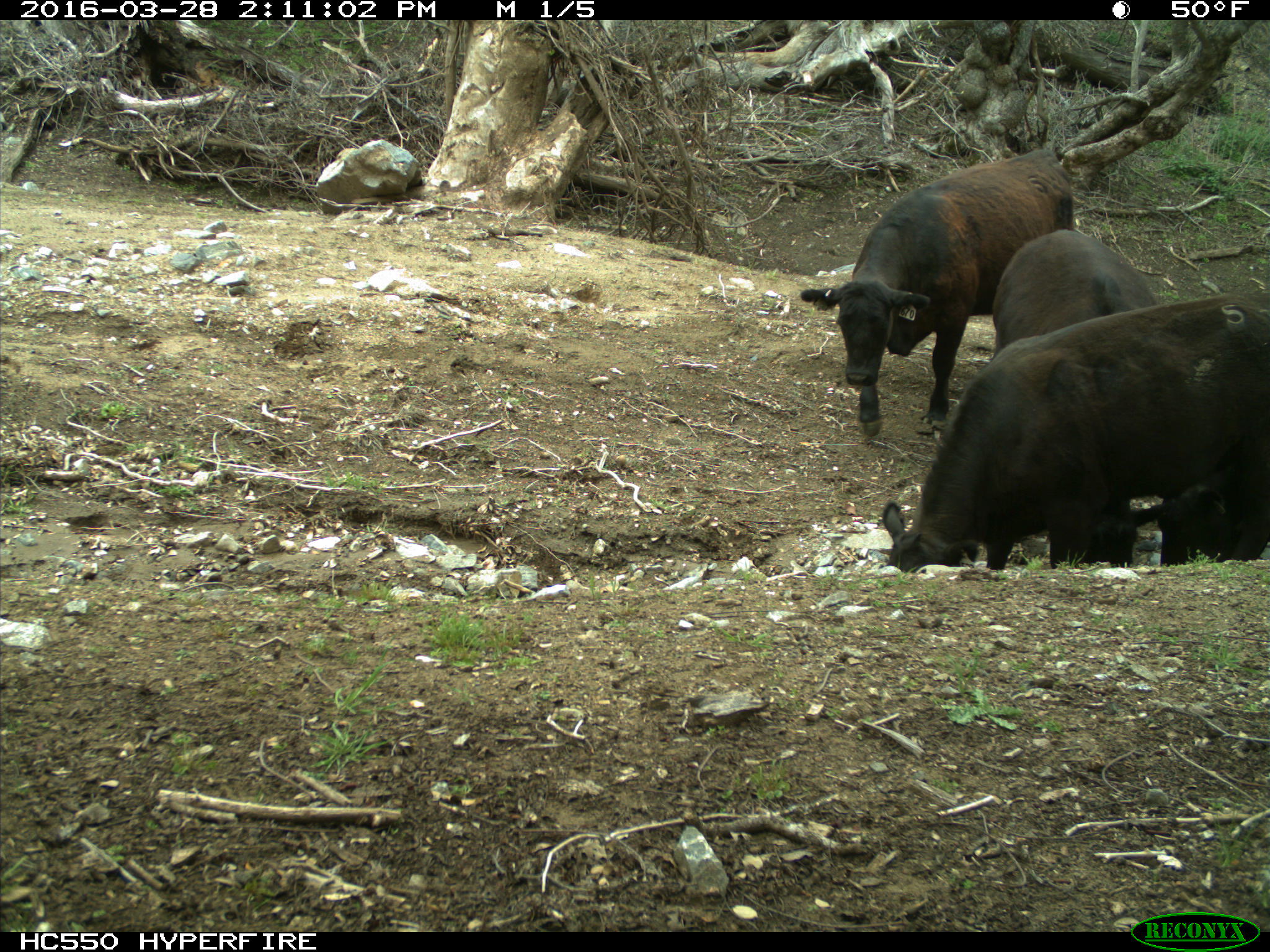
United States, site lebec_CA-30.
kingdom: Animalia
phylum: Chordata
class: Mammalia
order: Artiodactyla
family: Bovidae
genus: Bos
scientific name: Bos taurus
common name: domestic cow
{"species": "Bos taurus (domestic cow)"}